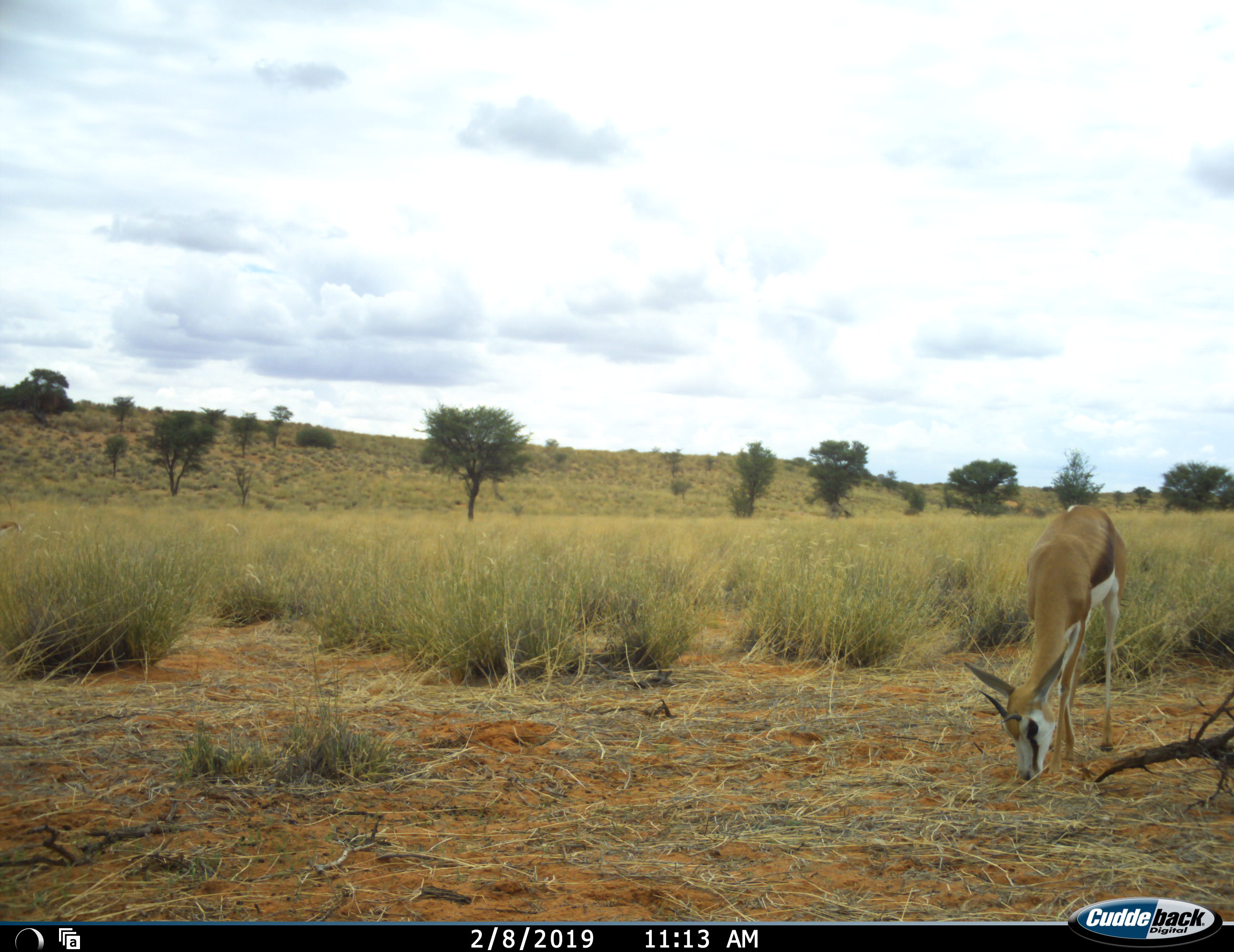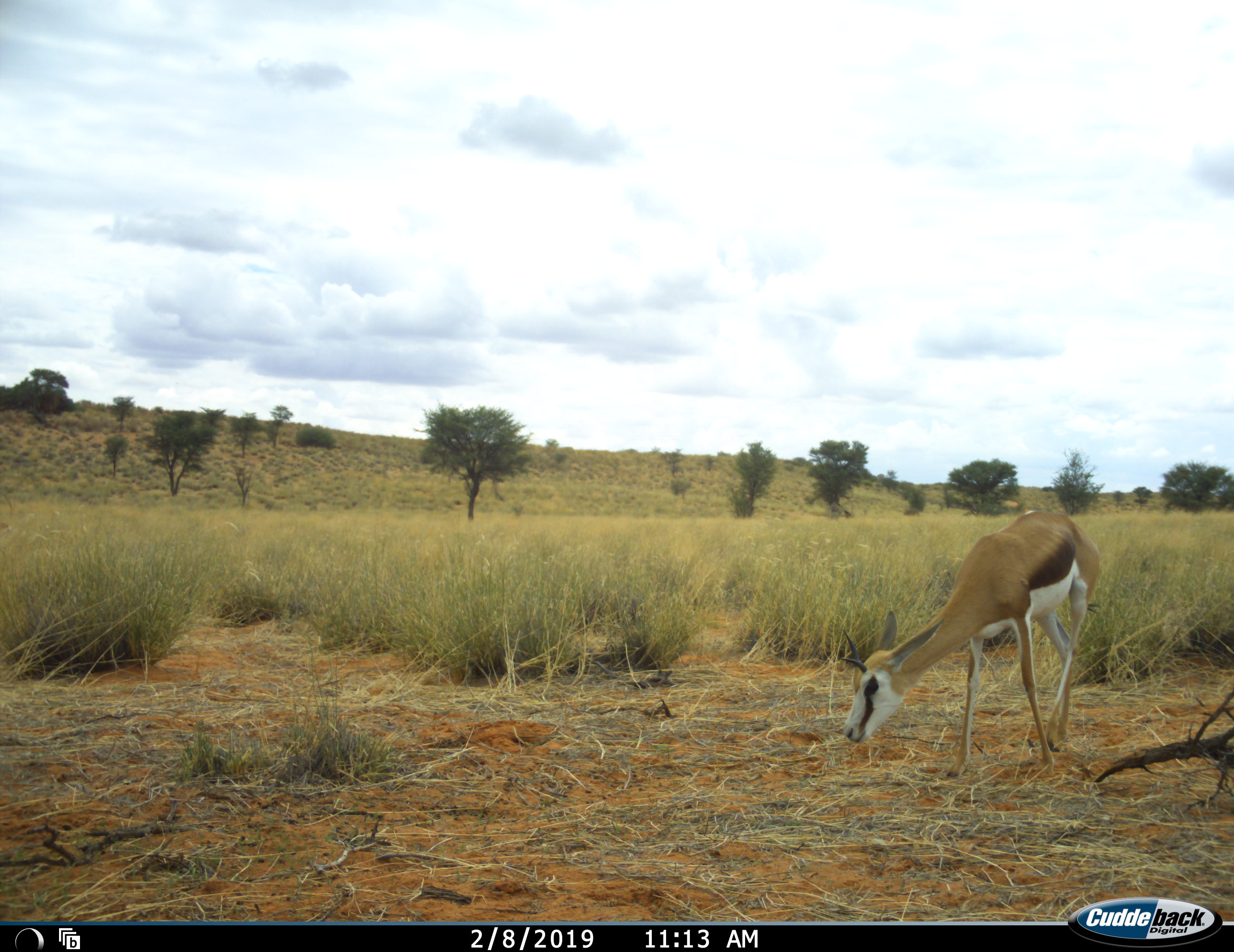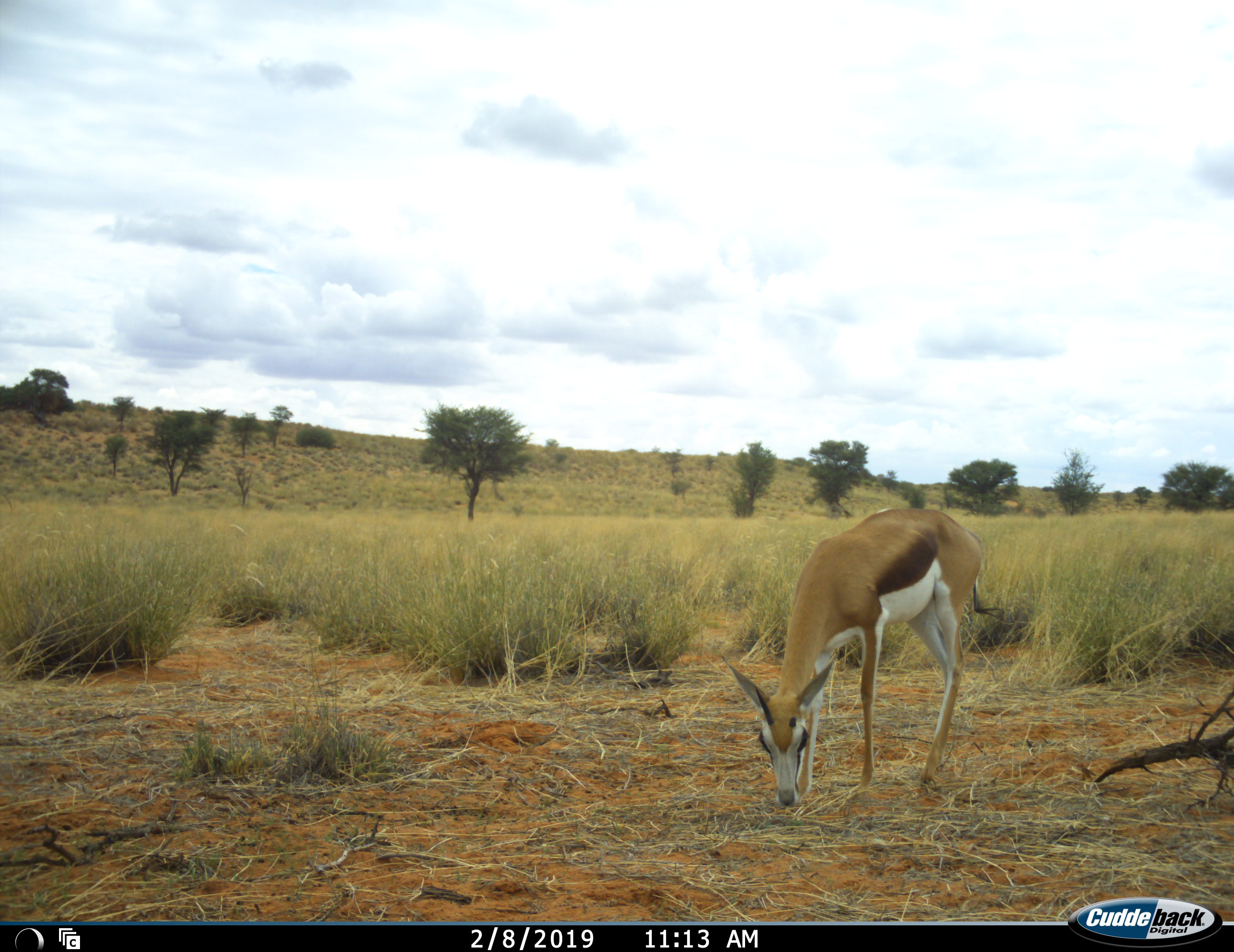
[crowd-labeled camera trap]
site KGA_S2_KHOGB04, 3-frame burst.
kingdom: Animalia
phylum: Chordata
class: Mammalia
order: Artiodactyla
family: Bovidae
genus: Antidorcas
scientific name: Antidorcas marsupialis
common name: springbok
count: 1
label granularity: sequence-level